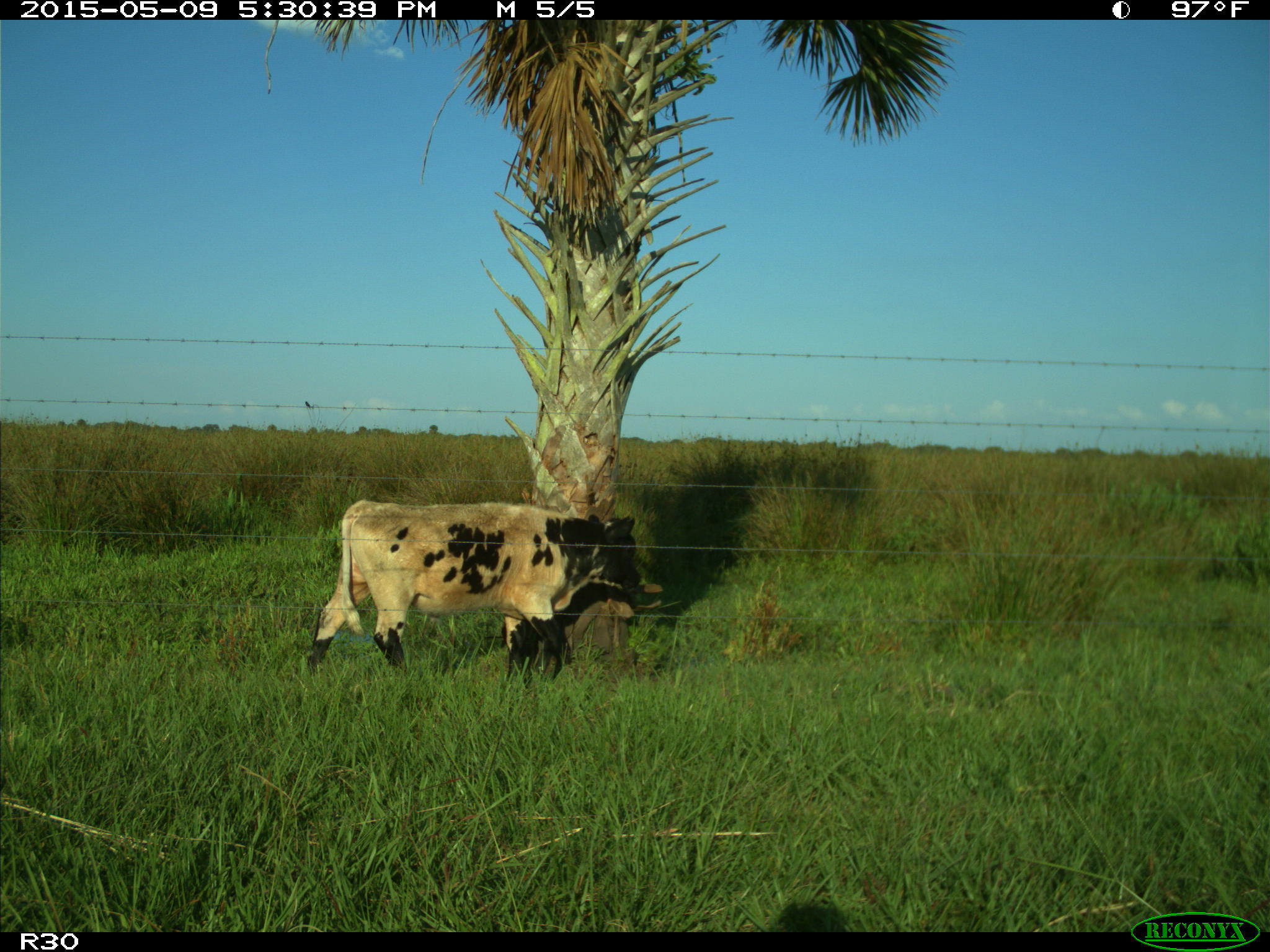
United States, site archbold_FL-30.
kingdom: Animalia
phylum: Chordata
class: Mammalia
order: Artiodactyla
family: Bovidae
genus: Bos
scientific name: Bos taurus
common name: domestic cow